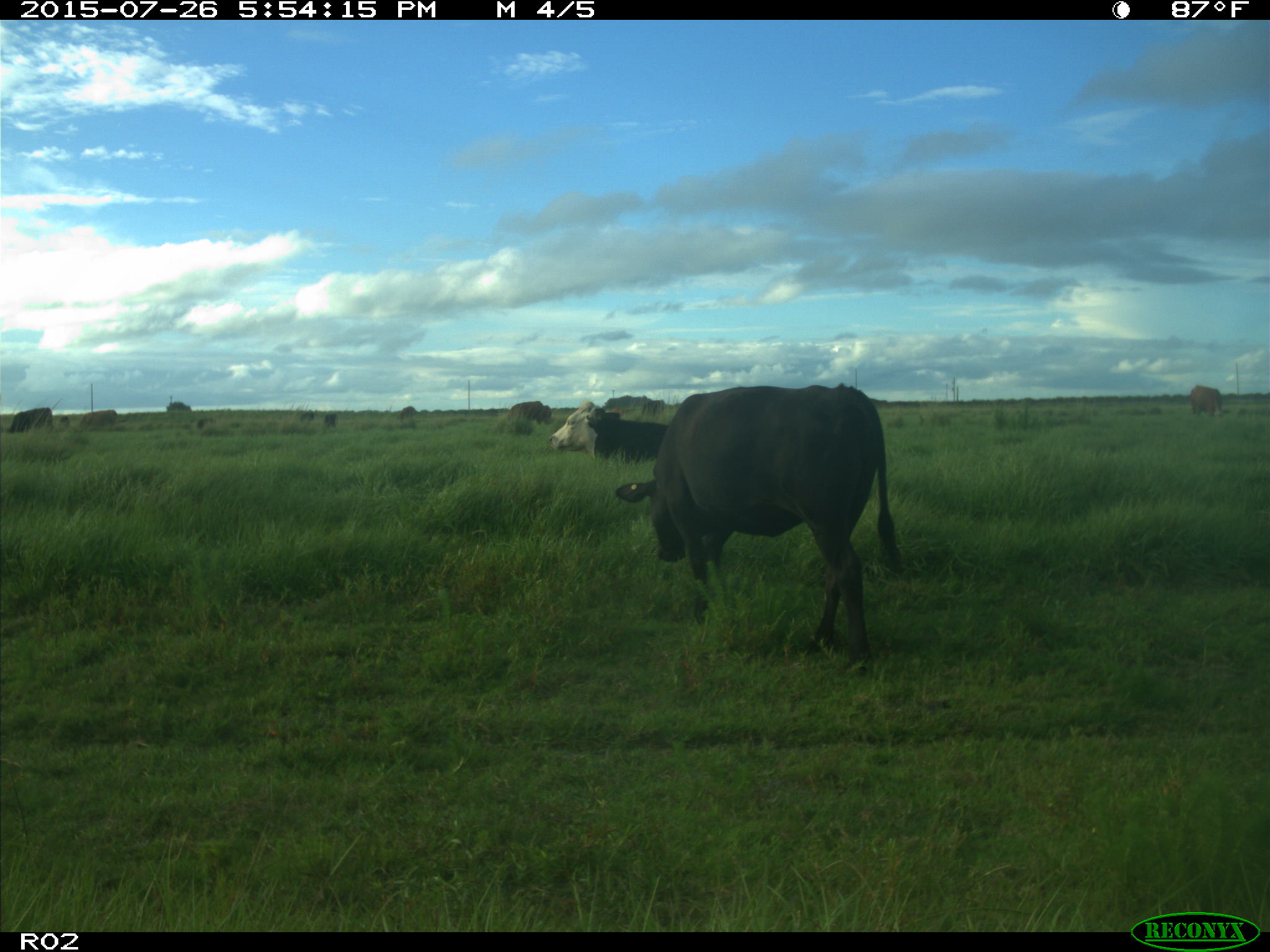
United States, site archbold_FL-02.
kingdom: Animalia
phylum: Chordata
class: Mammalia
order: Artiodactyla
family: Bovidae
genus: Bos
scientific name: Bos taurus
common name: domestic cow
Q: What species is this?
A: Bos taurus (domestic cow).